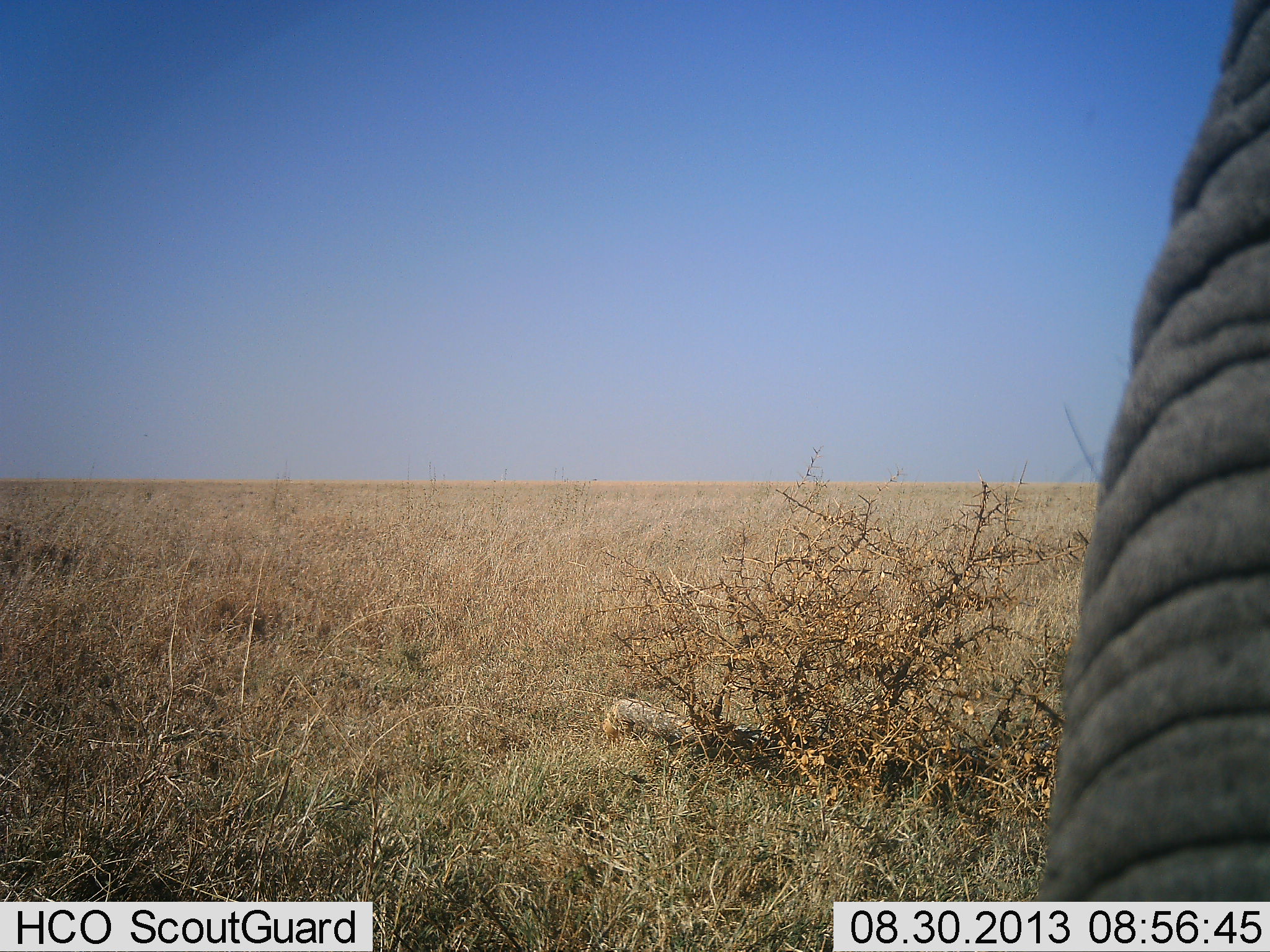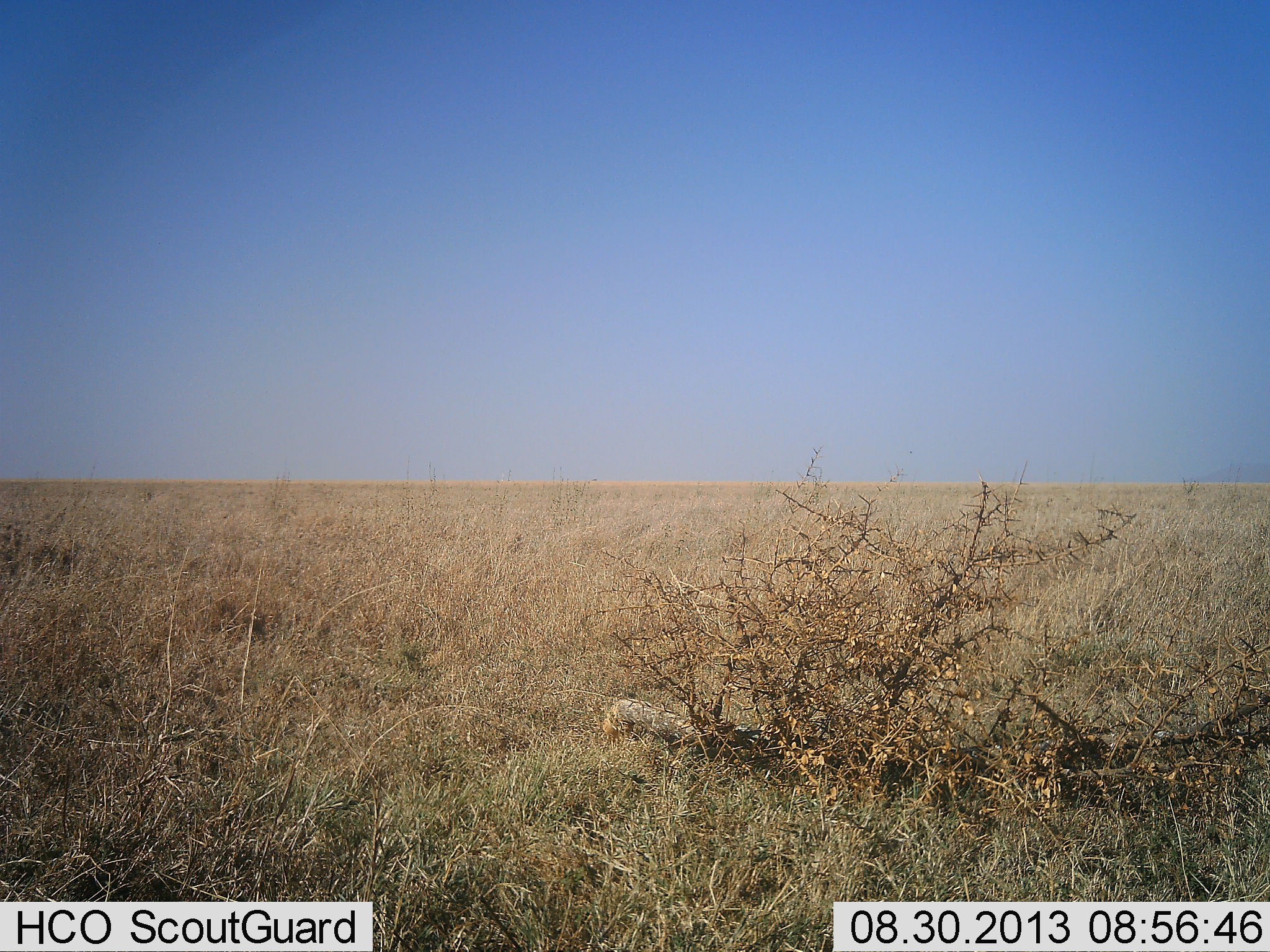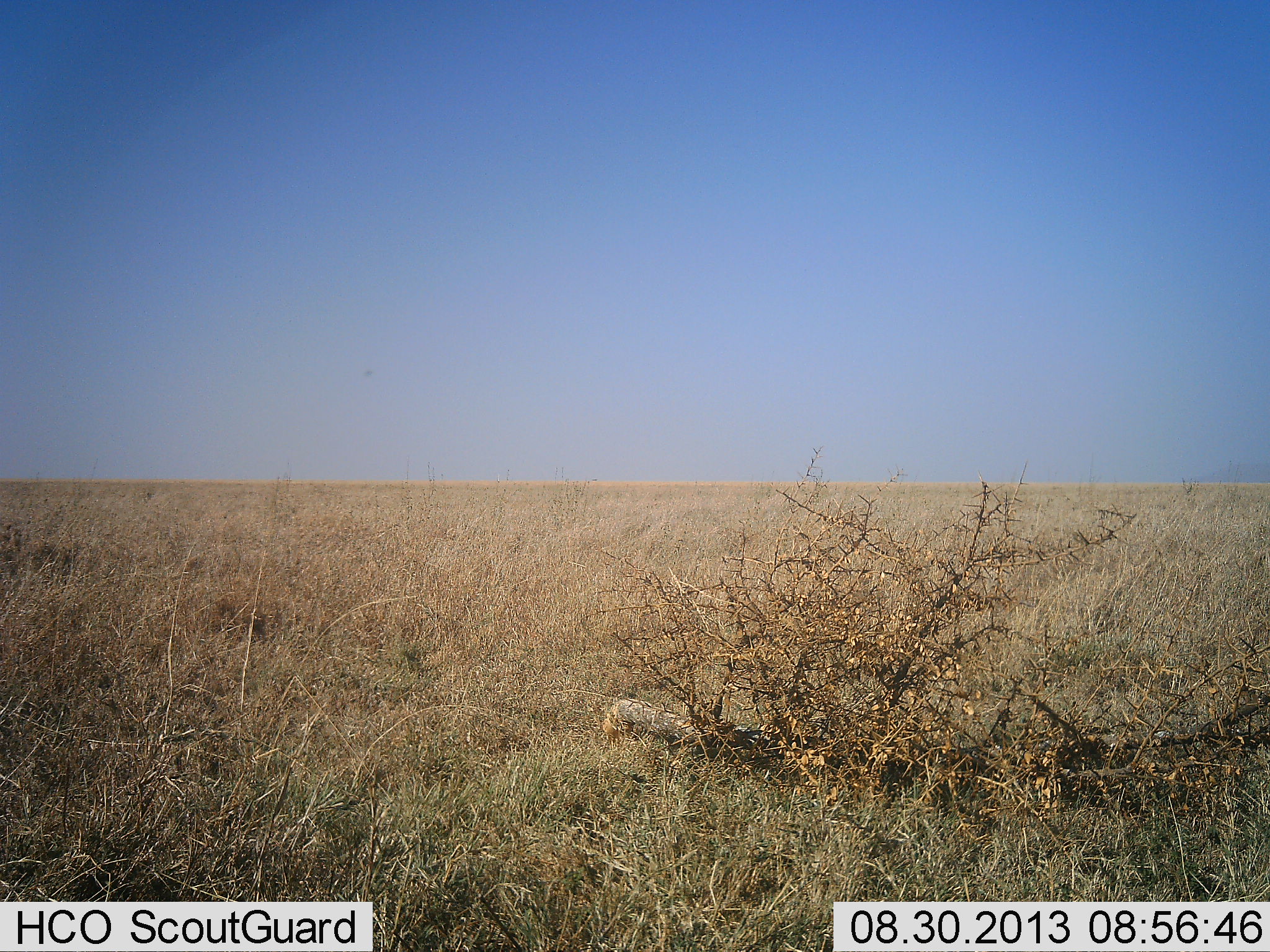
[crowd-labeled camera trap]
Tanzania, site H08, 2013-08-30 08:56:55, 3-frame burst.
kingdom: Animalia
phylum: Chordata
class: Mammalia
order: Proboscidea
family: Elephantidae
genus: Loxodonta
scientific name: Loxodonta africana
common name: african bush elephant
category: elephant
Elephant (african bush elephant) (Loxodonta africana), count 1. Behavior (volunteer vote fractions): standing 64%, resting 0%, moving 41%, interacting 0%. Young present (vote fraction): 0%. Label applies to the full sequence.